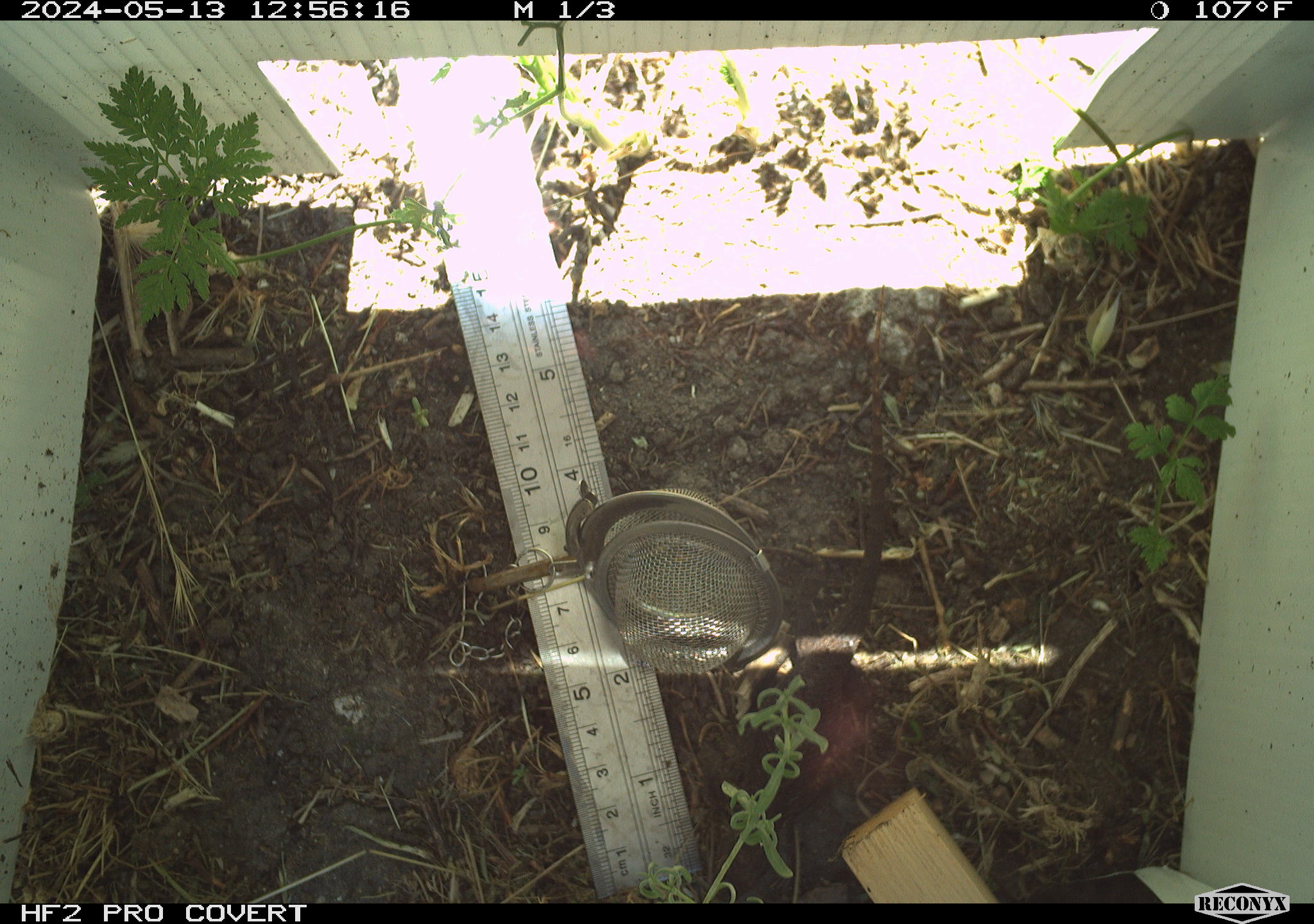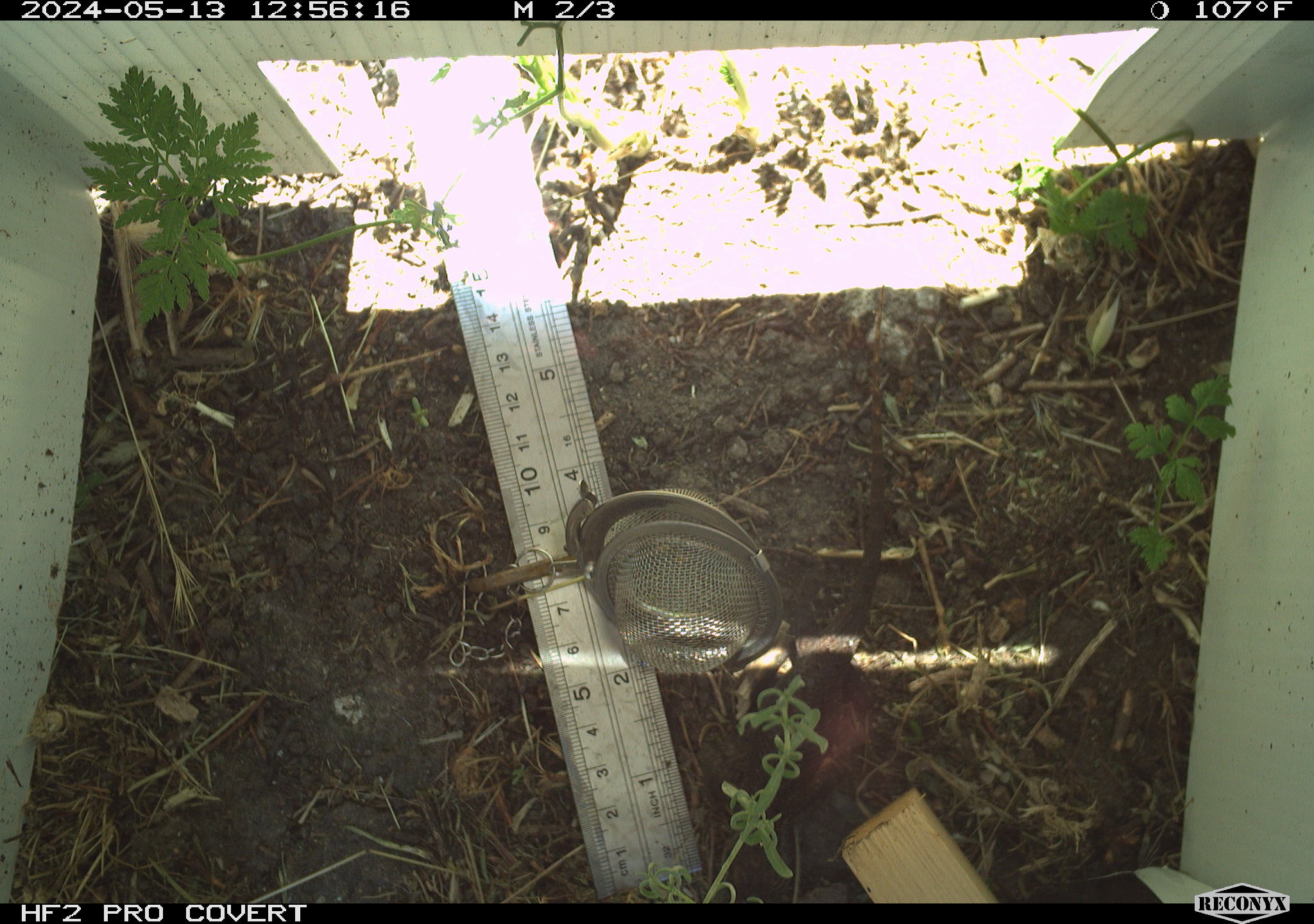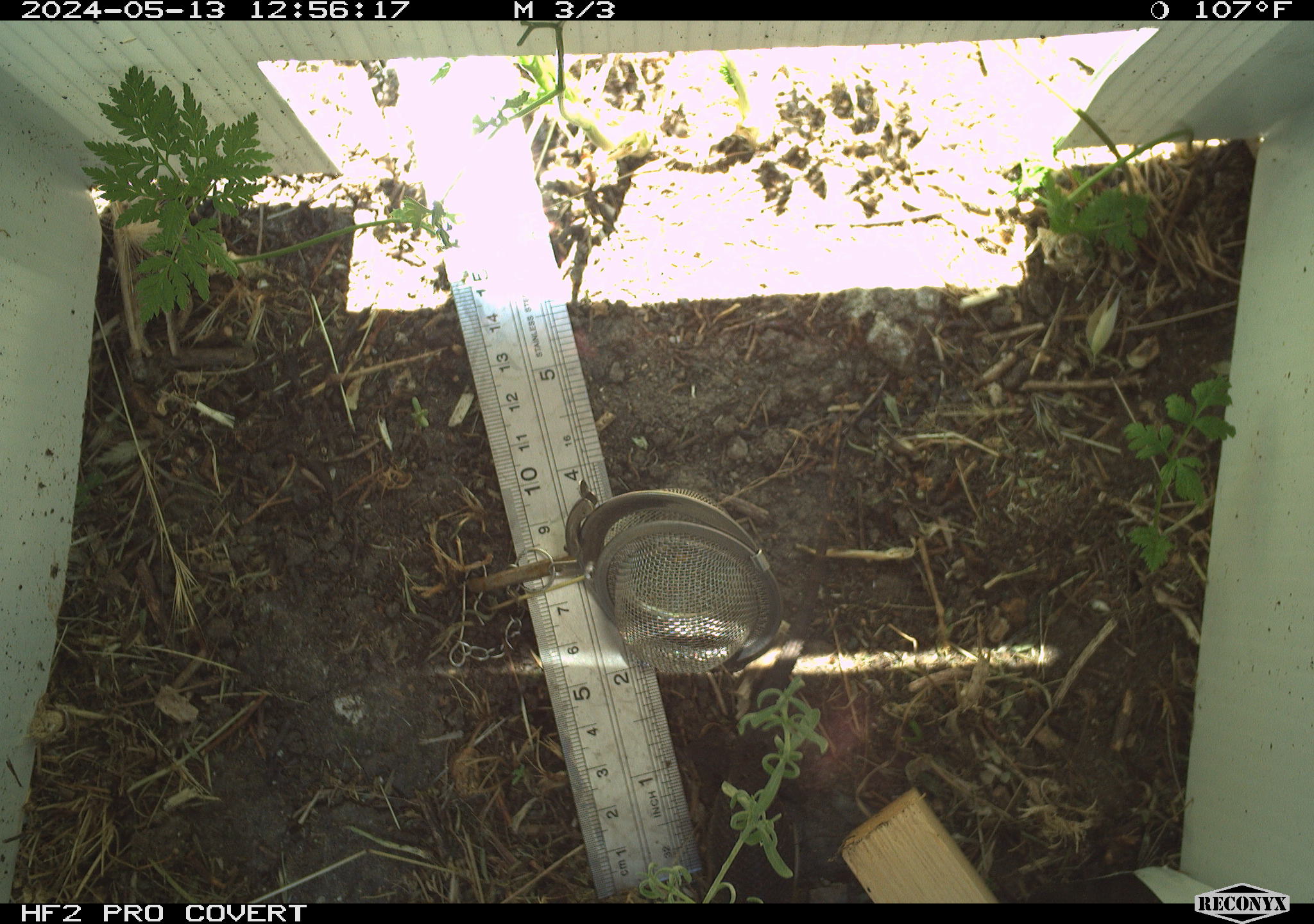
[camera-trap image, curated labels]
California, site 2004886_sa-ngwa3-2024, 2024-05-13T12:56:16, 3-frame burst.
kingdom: Animalia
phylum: Chordata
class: Reptilia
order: Squamata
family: Phrynosomatidae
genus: Sceloporus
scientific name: Sceloporus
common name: spiny lizards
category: sceloporus species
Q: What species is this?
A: Sceloporus species (spiny lizards) (Sceloporus).